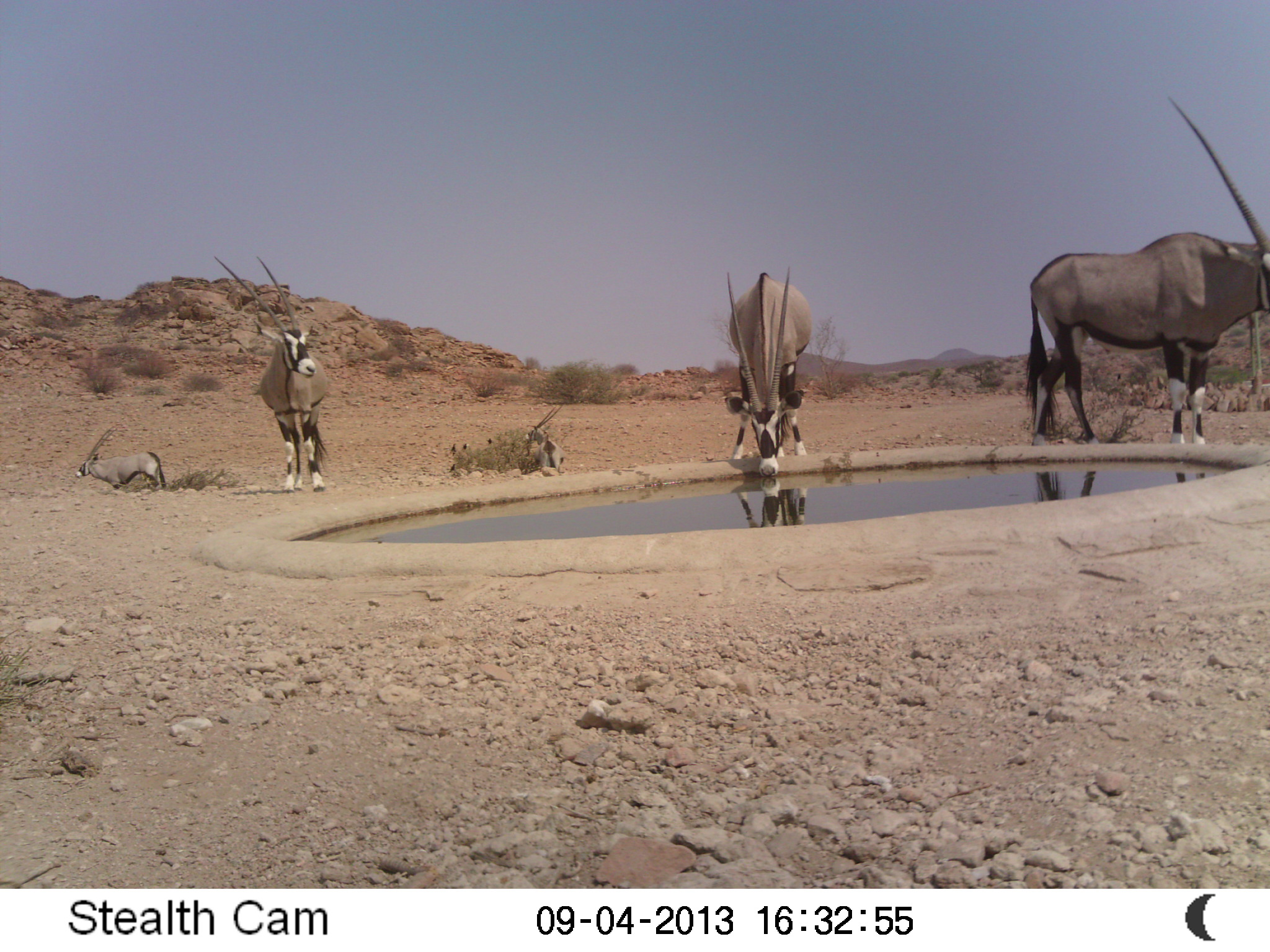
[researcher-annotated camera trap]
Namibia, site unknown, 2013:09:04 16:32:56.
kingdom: Animalia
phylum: Chordata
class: Mammalia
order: Artiodactyla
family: Bovidae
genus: Oryx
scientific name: Oryx gazella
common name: gemsbok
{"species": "Oryx gazella (gemsbok)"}